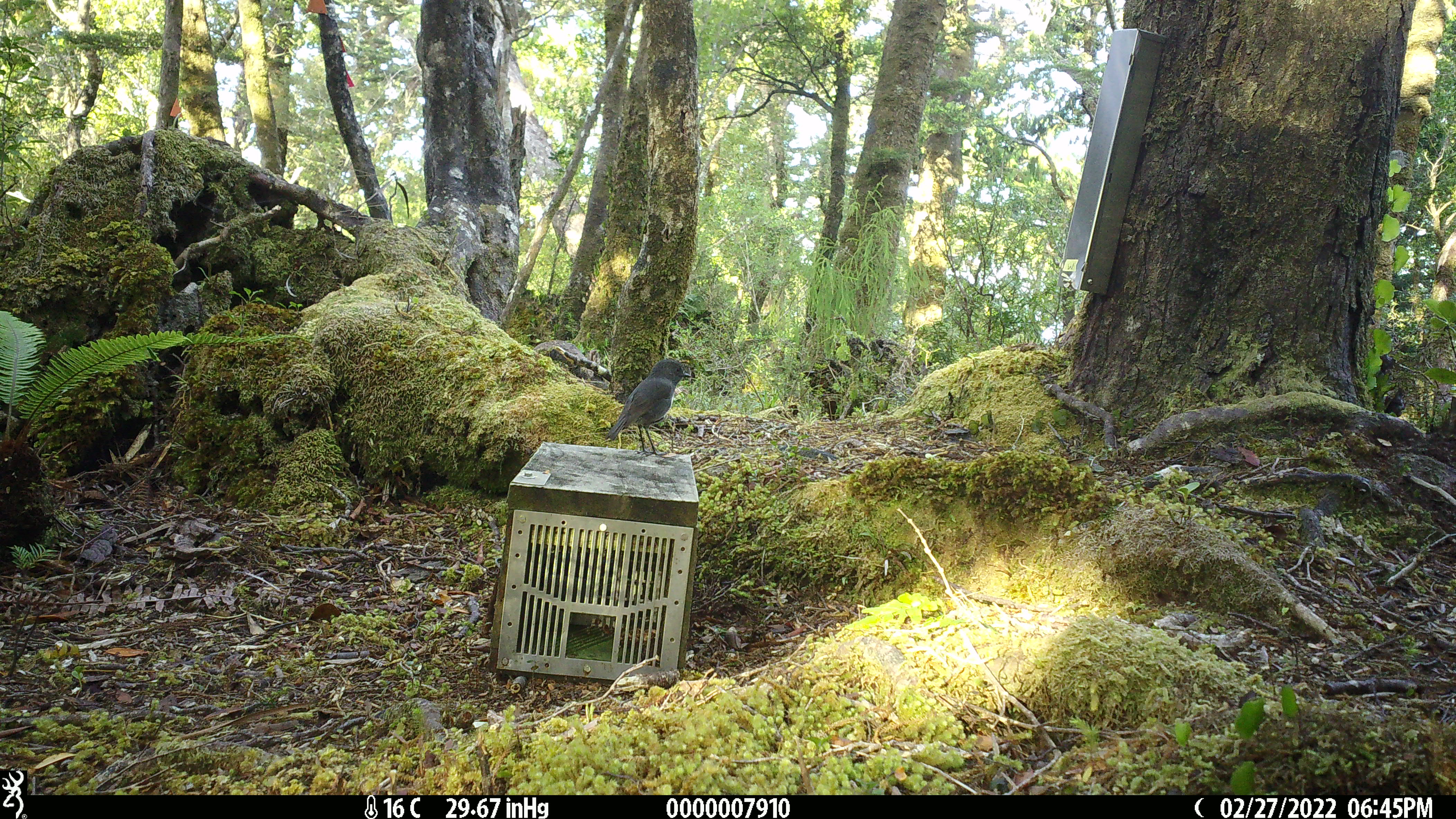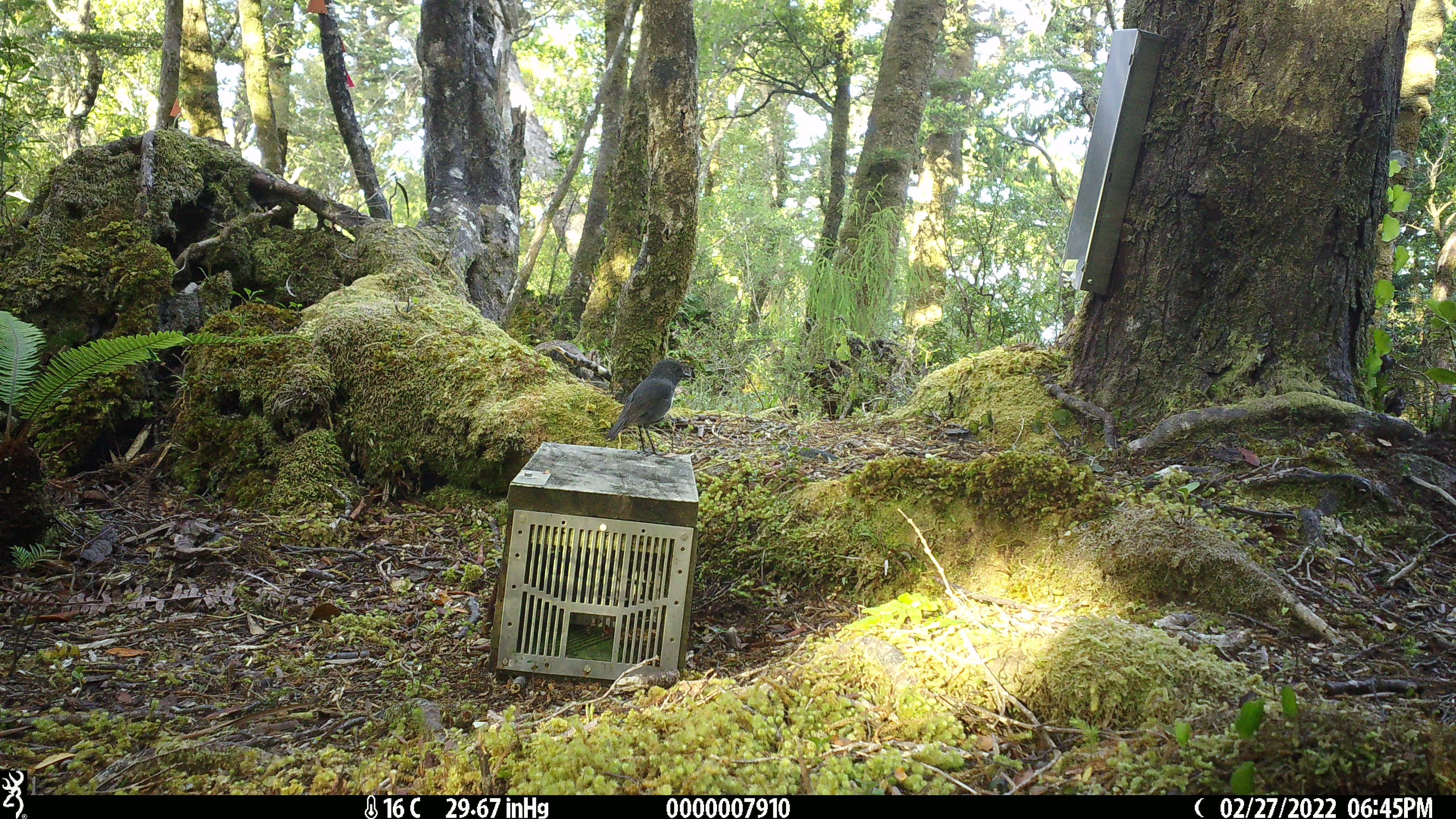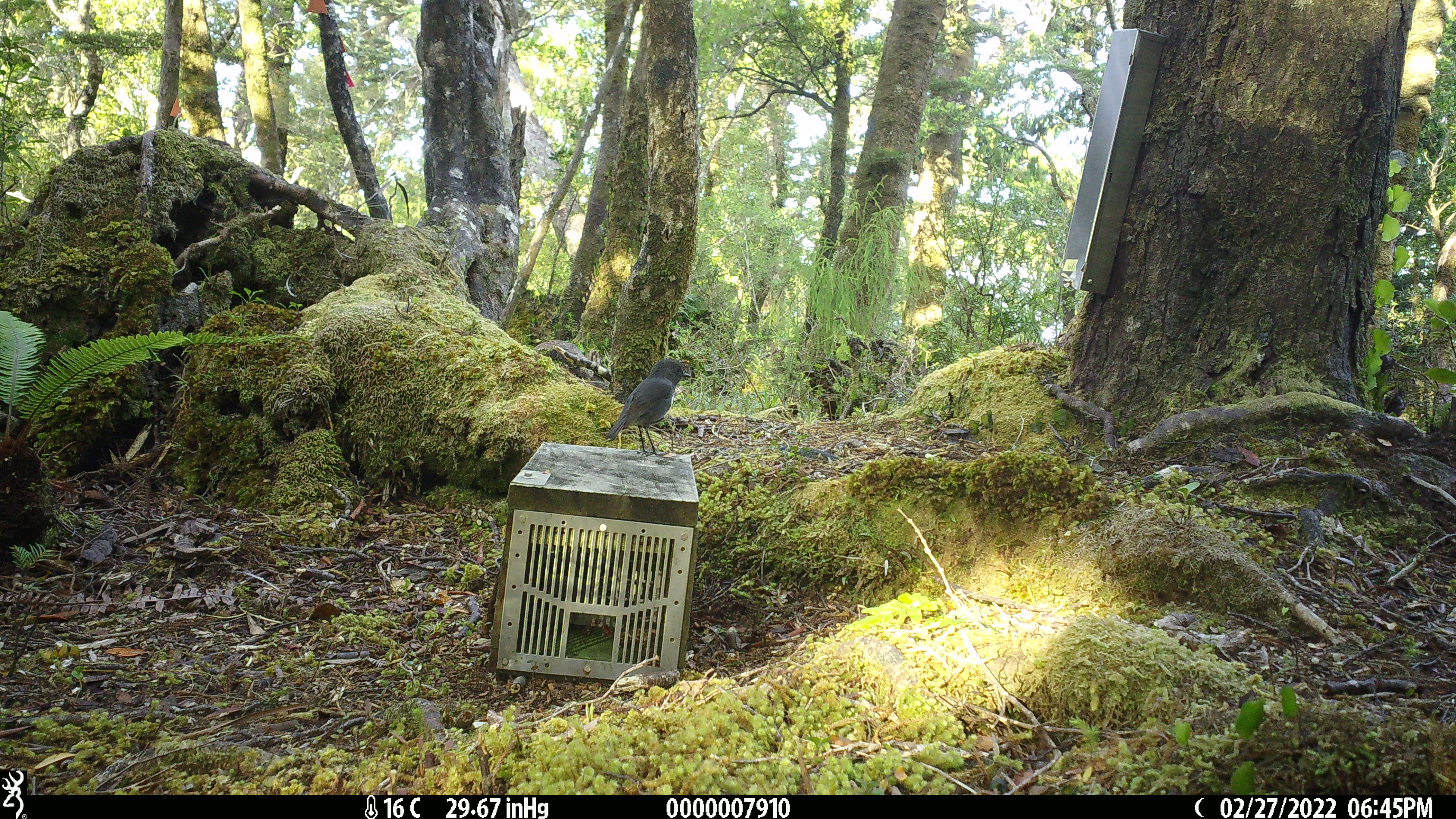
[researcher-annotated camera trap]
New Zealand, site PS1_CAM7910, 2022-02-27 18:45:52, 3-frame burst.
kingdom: Animalia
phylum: Chordata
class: Aves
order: Passeriformes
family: Petroicidae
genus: Petroica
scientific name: Petroica australis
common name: new zealand robin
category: robin